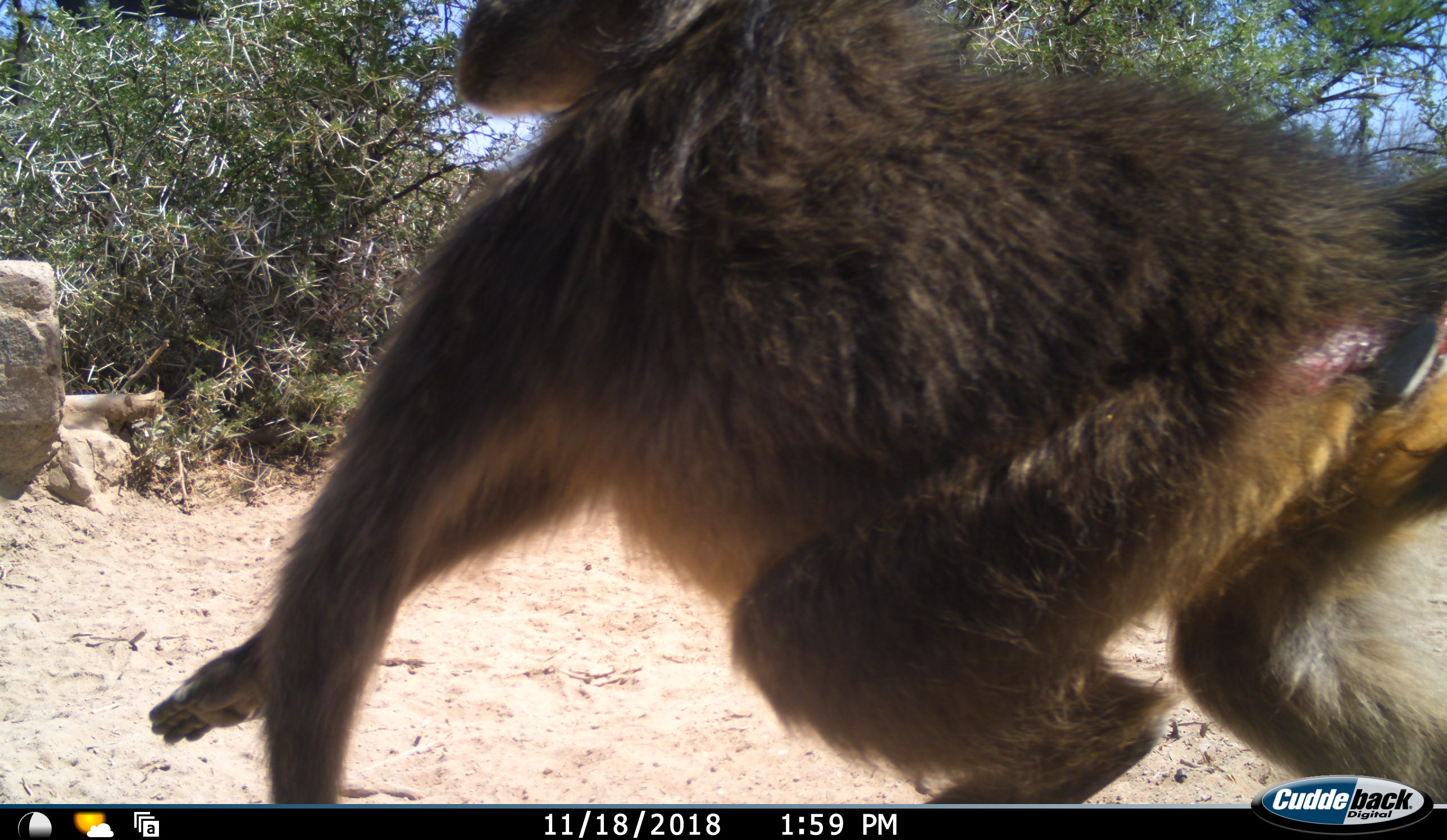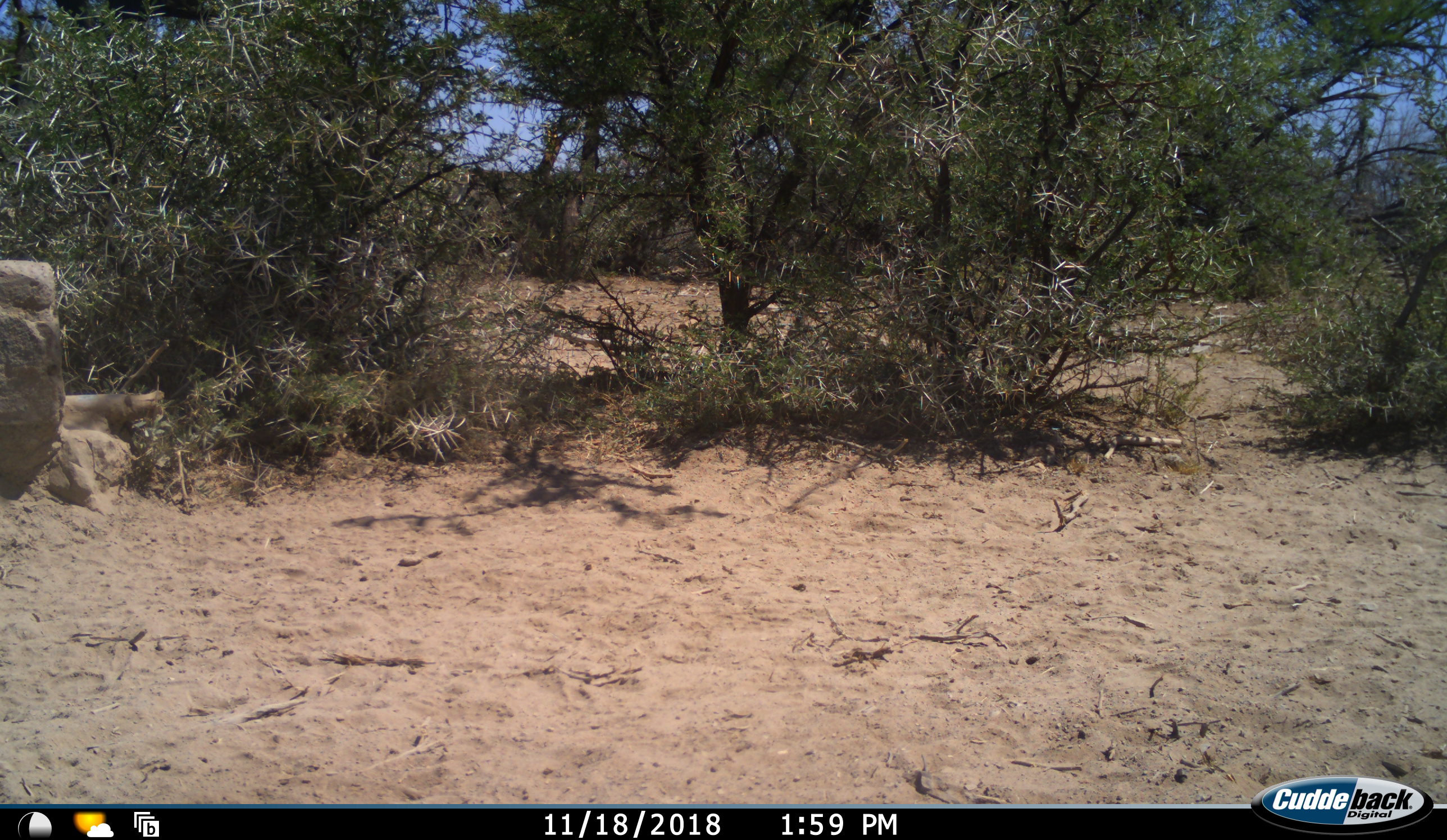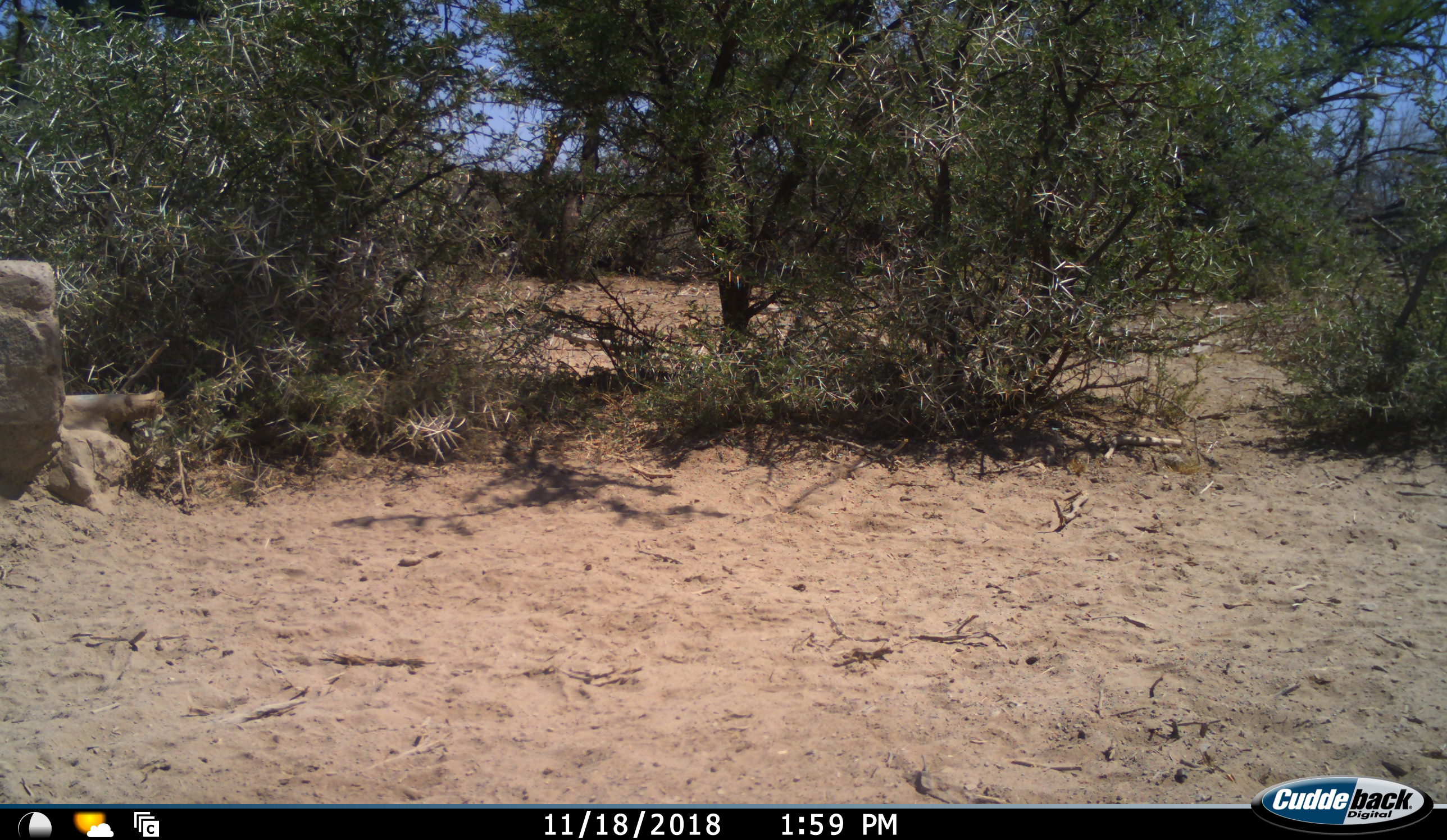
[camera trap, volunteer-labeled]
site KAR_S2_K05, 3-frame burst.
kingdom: Animalia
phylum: Chordata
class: Mammalia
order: Primates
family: Cercopithecidae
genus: Papio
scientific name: Papio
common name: baboon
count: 1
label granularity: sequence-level